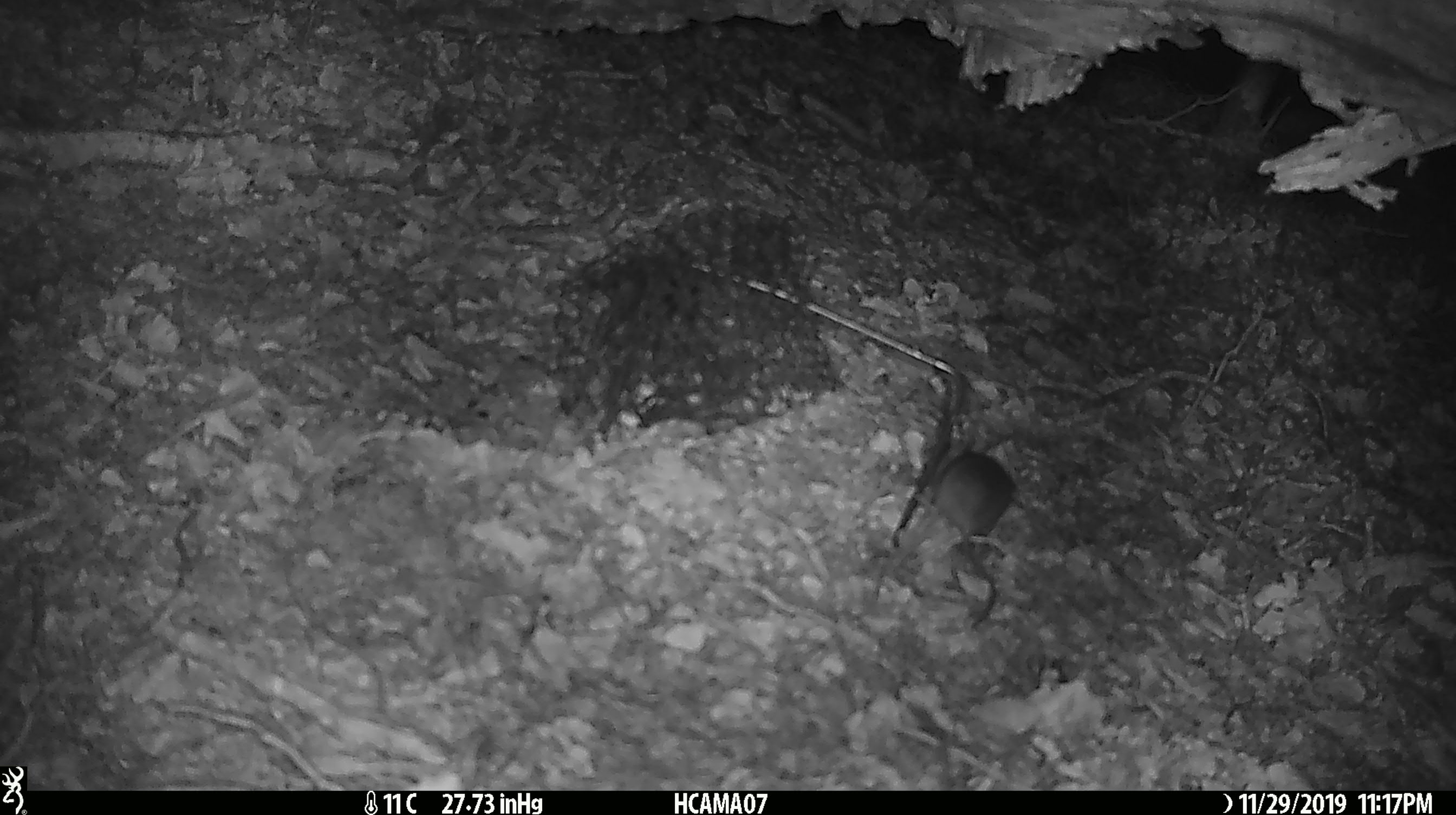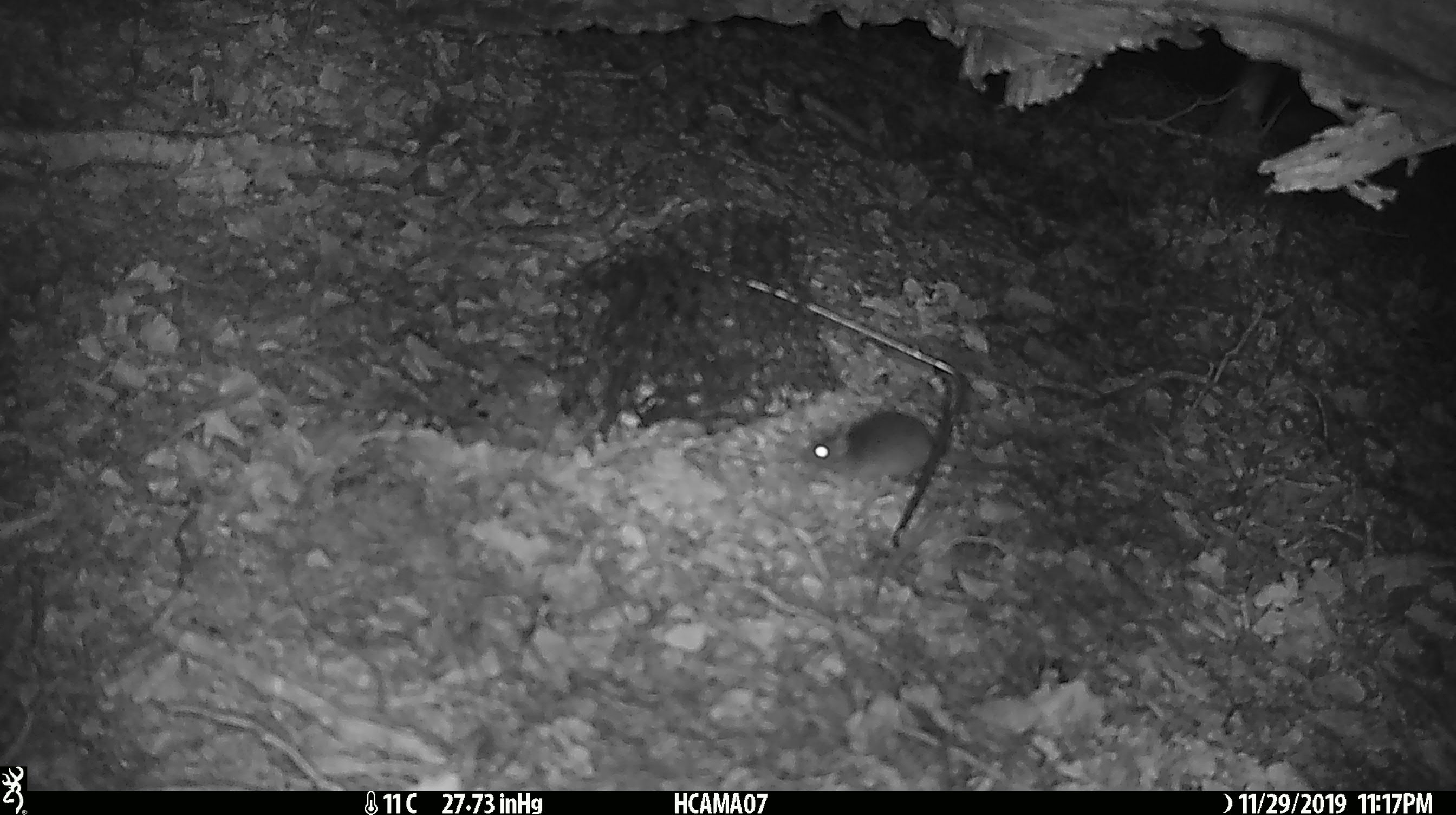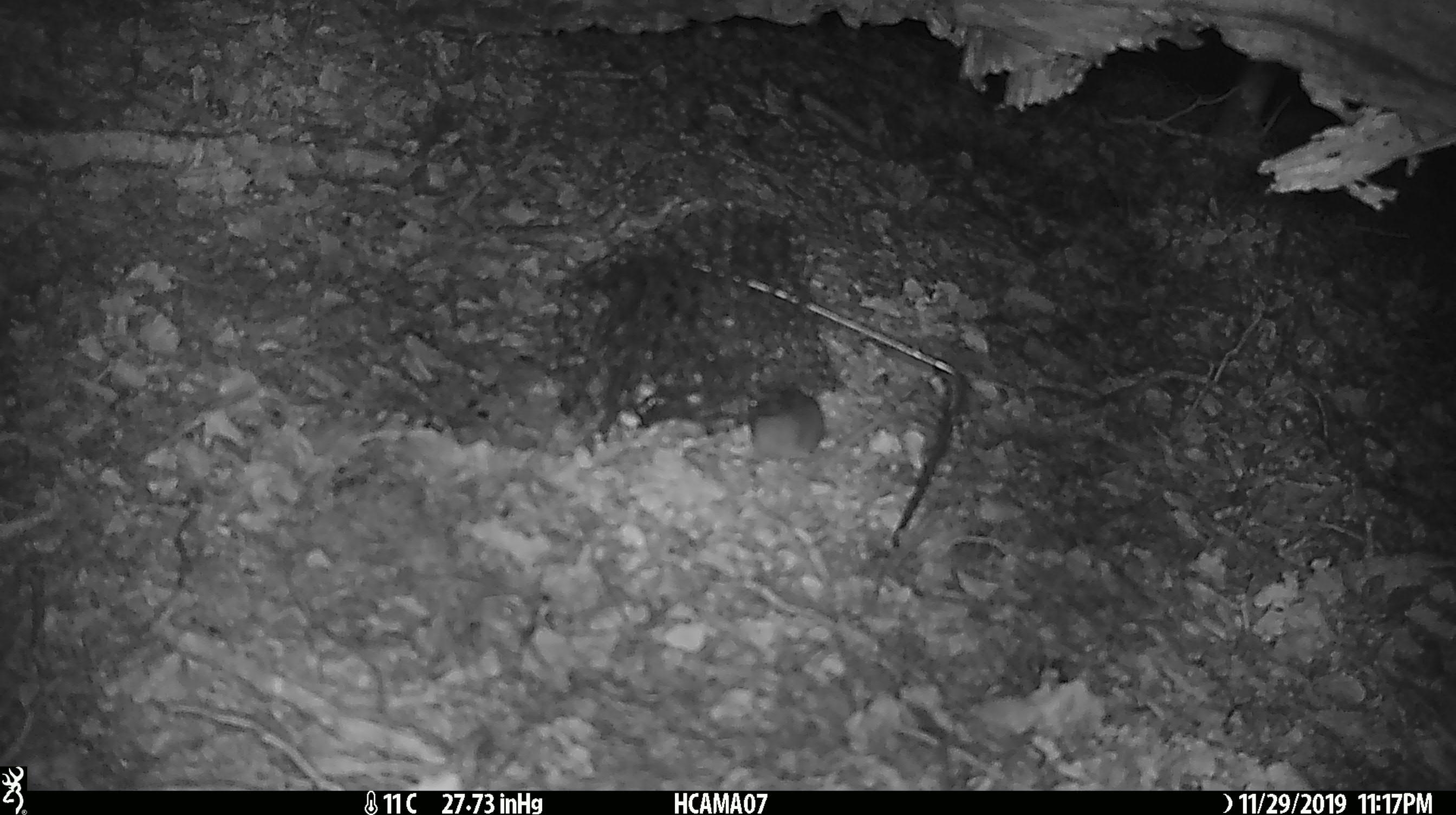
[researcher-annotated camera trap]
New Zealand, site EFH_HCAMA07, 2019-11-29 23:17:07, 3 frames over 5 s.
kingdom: Animalia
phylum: Chordata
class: Mammalia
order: Rodentia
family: Muridae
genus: Mus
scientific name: Mus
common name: mouse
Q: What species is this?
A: Mouse (Mus).